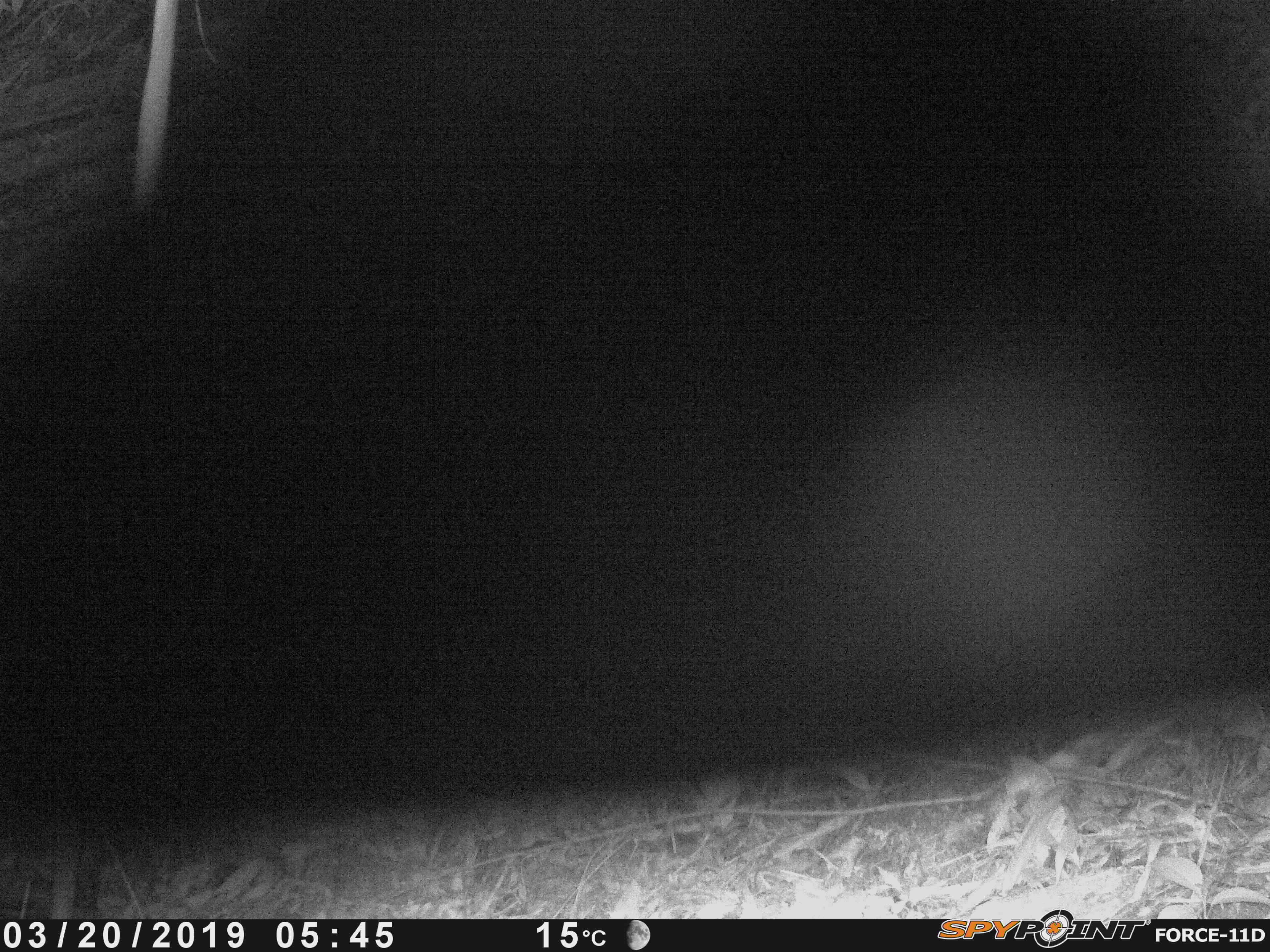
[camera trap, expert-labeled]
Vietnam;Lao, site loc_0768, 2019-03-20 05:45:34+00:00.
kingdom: Animalia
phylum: Chordata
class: Mammalia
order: Rodentia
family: Sciuridae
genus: Dremomys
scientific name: Dremomys rufigenis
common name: red-cheeked squirrel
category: red cheeked squirrel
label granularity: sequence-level